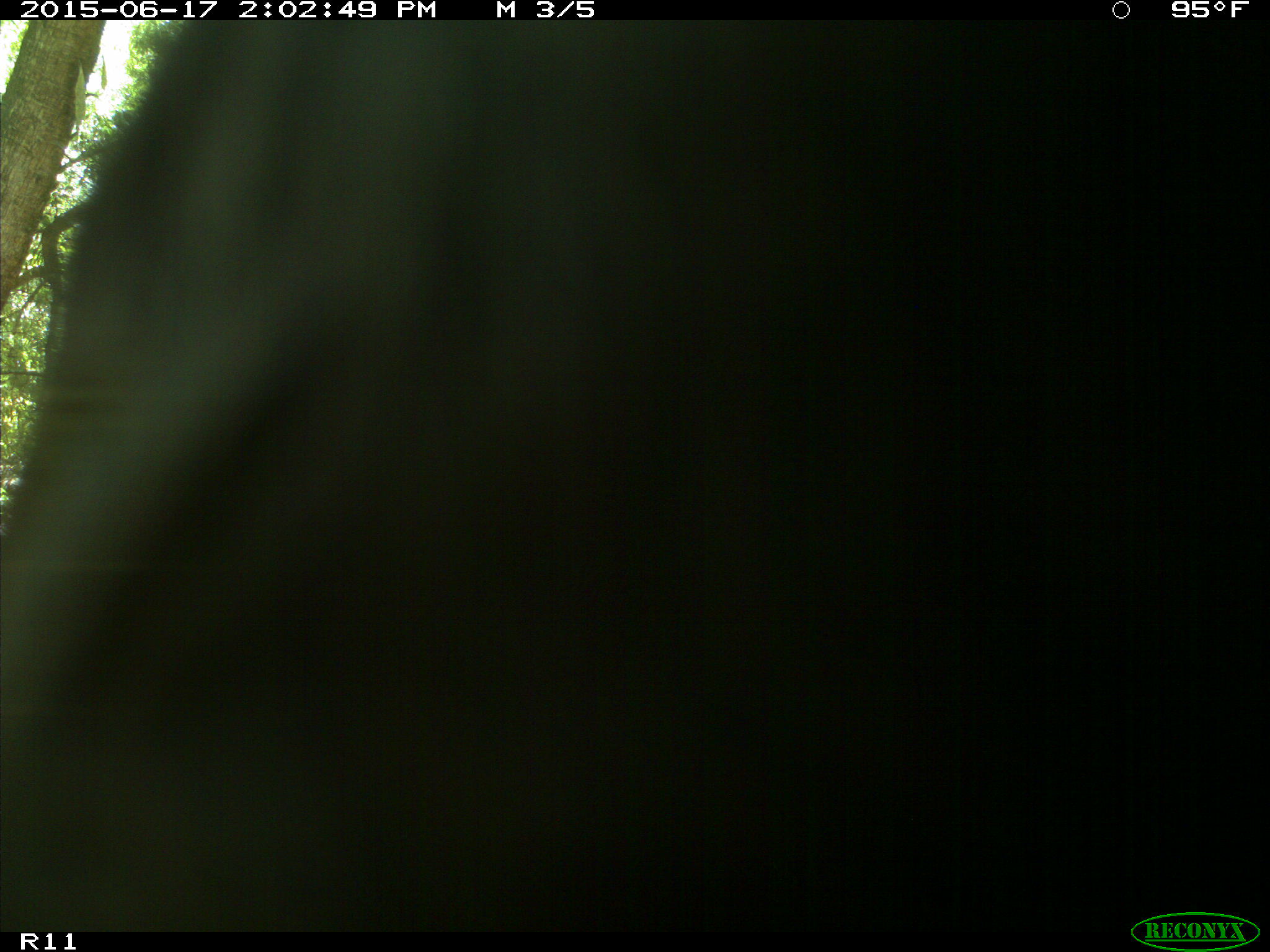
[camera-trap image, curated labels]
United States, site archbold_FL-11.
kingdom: Animalia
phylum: Chordata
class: Mammalia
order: Artiodactyla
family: Bovidae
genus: Bos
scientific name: Bos taurus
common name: domestic cow